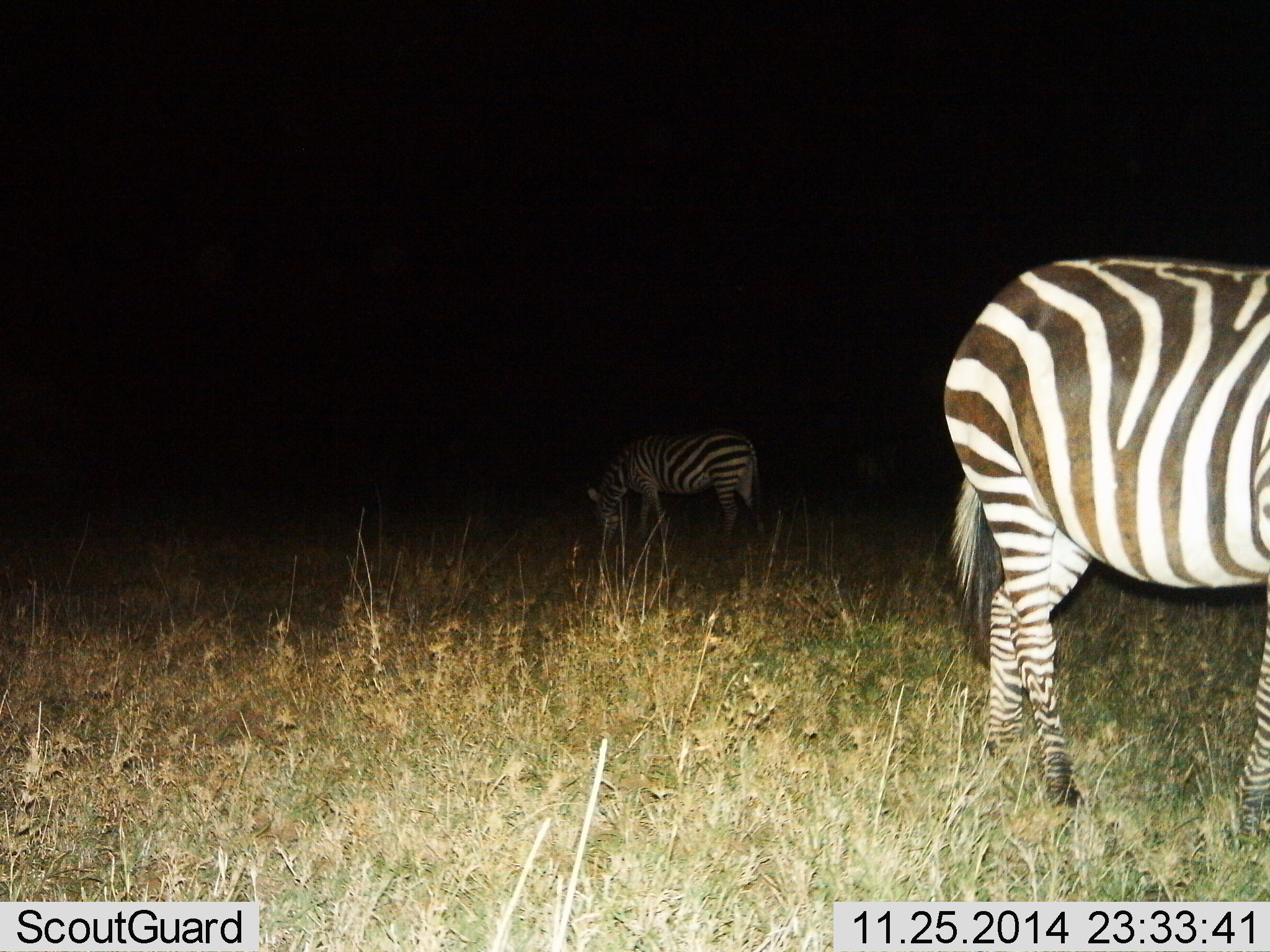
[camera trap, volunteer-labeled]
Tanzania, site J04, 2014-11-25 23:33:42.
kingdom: Animalia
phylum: Chordata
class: Mammalia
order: Perissodactyla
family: Equidae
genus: Equus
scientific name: Equus quagga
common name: plains zebra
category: zebra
Zebra (plains zebra) (Equus quagga), count 2. Behavior (volunteer vote fractions): standing 80%, resting 0%, moving 10%, interacting 0%. Young present (vote fraction): 0%. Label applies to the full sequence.